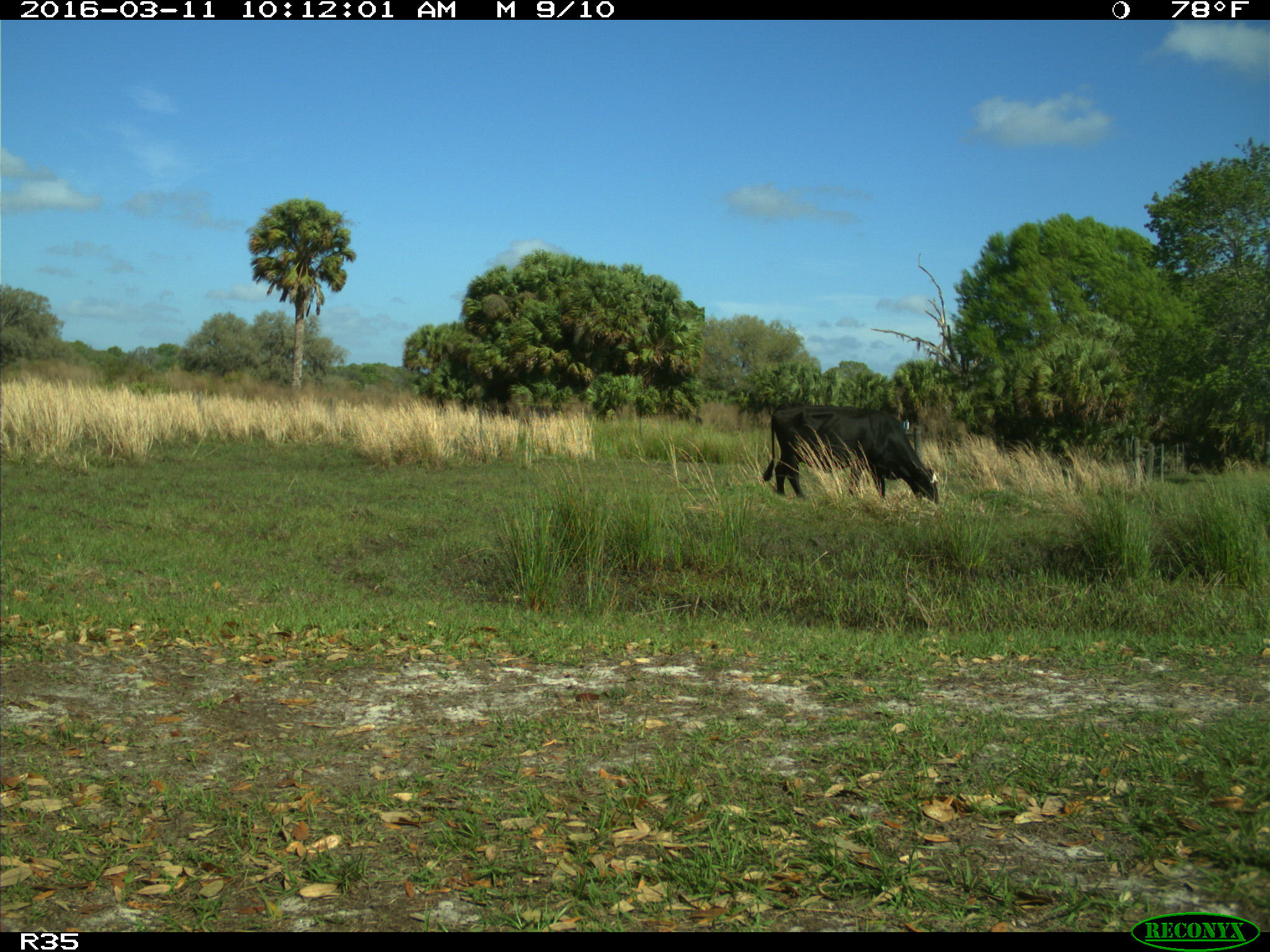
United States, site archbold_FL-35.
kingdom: Animalia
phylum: Chordata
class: Mammalia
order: Artiodactyla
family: Bovidae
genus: Bos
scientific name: Bos taurus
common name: domestic cow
Bos taurus (domestic cow).